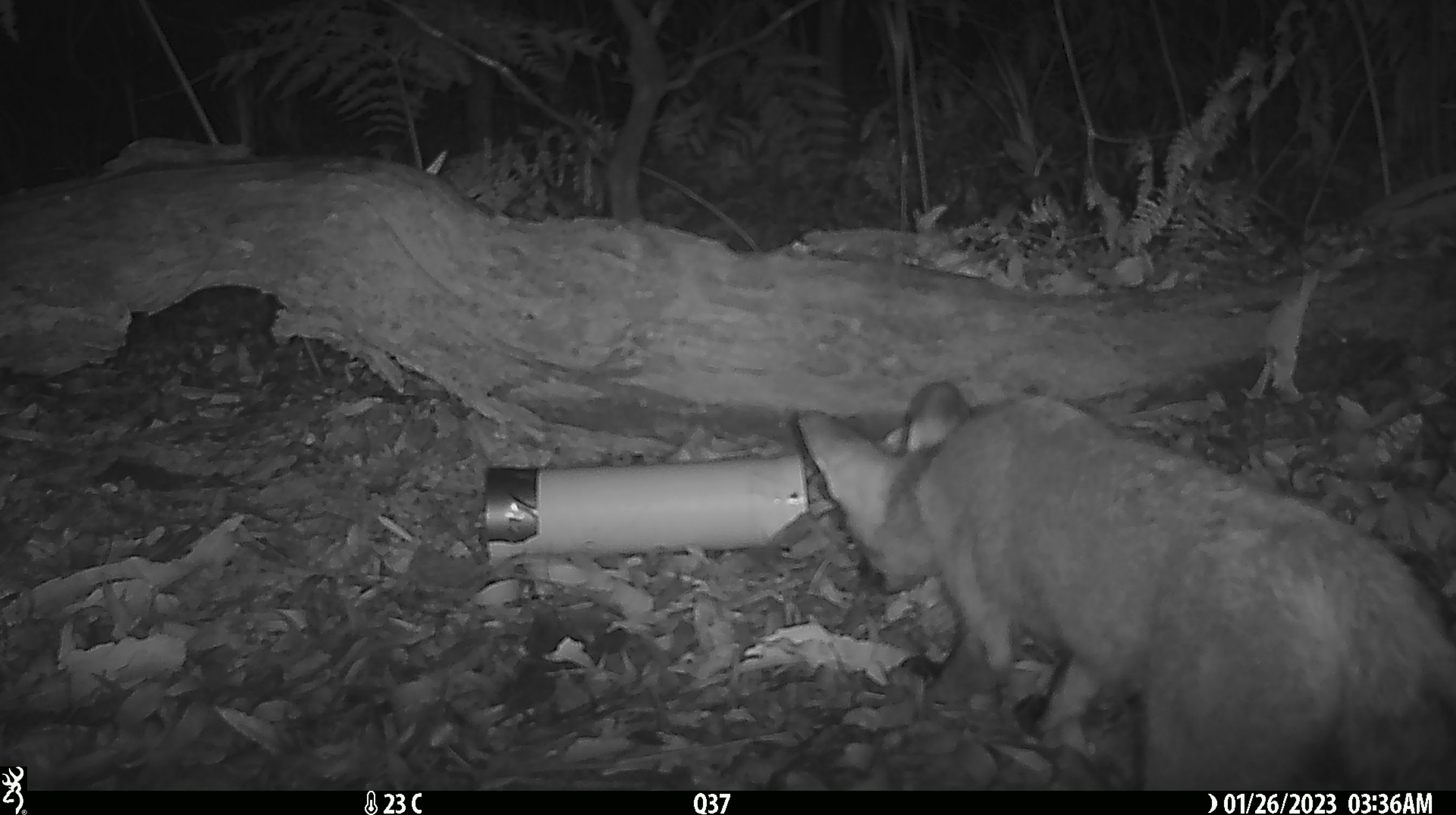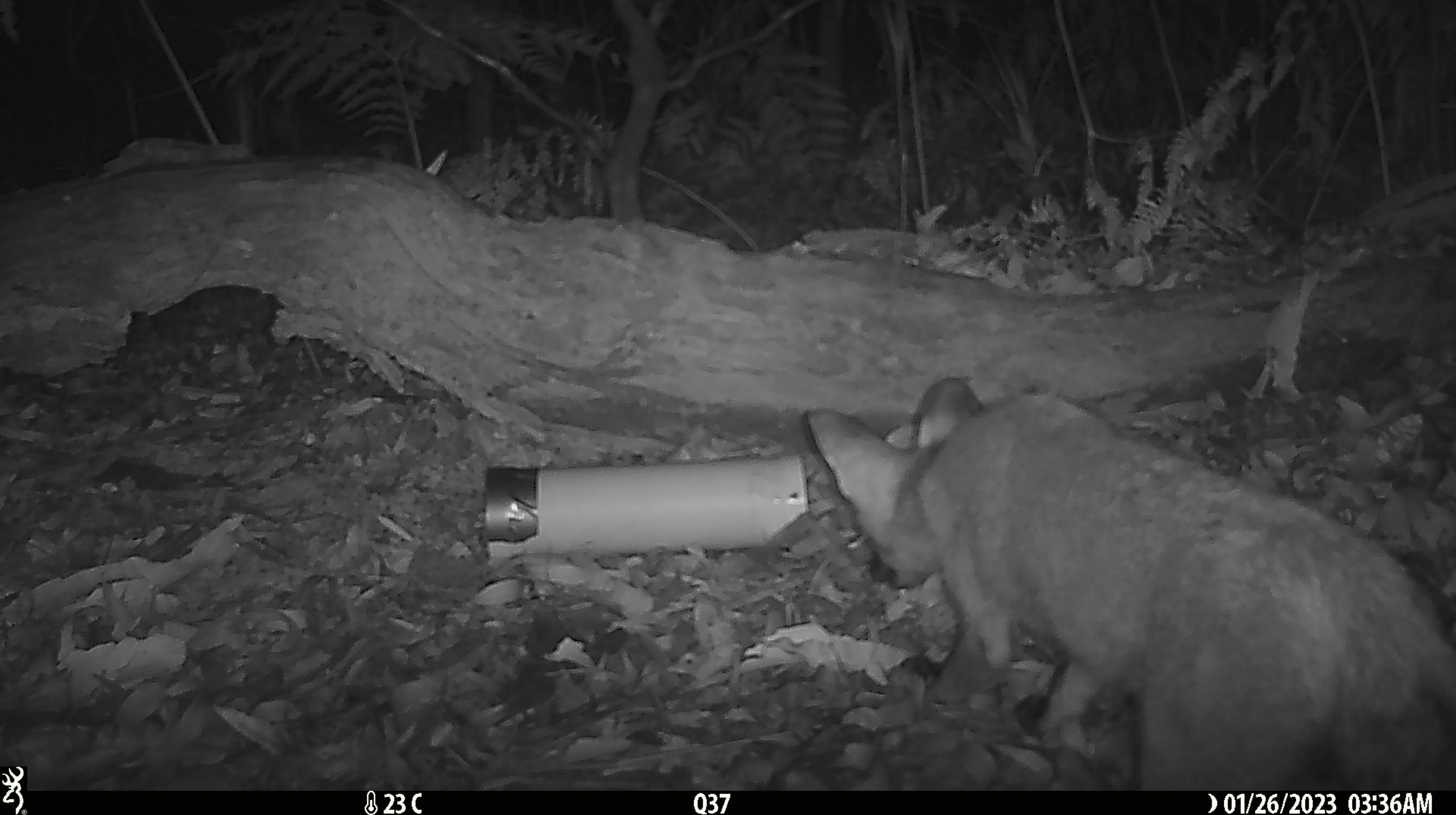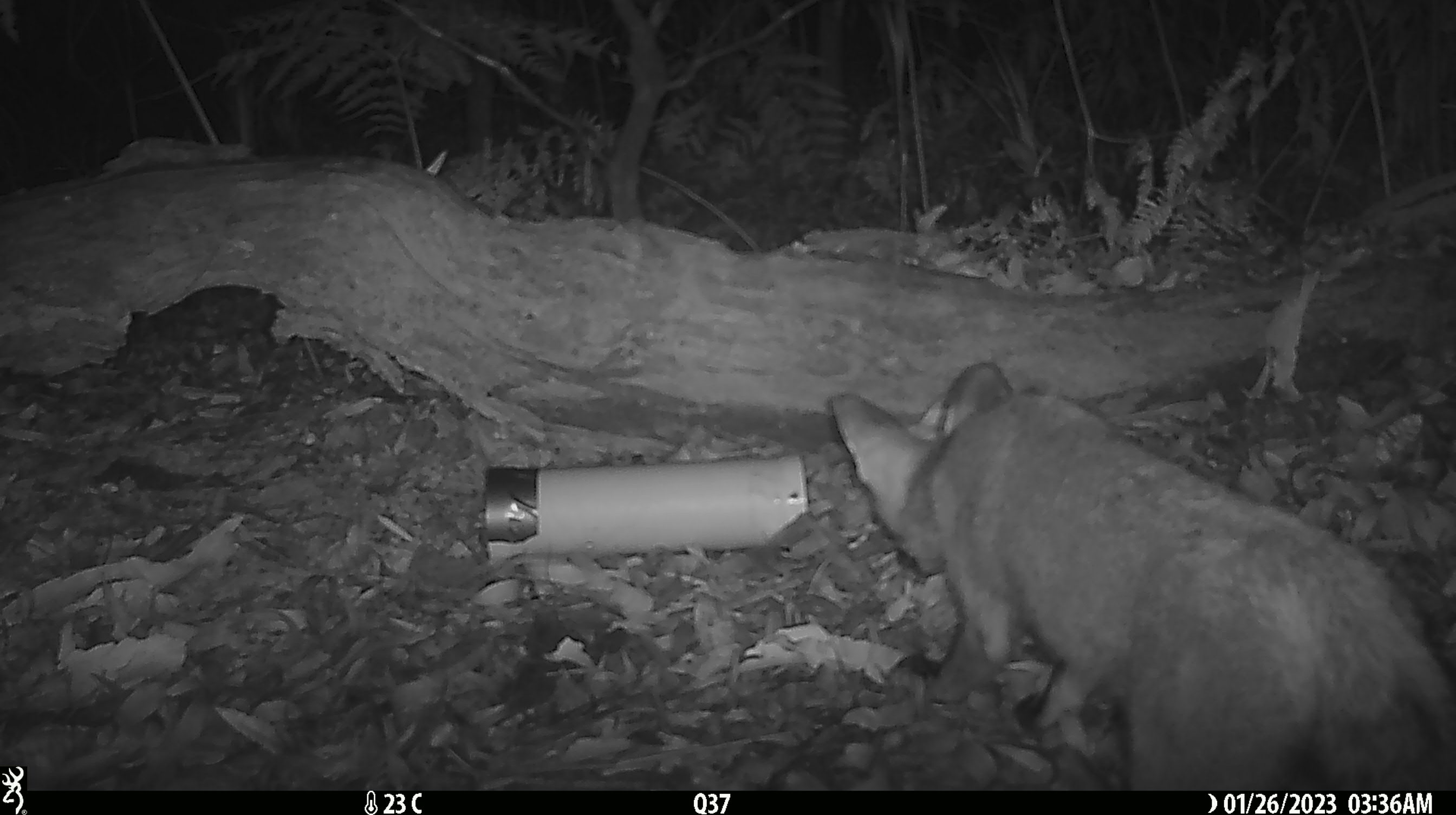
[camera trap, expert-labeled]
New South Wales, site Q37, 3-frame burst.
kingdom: Animalia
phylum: Chordata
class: Mammalia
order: Carnivora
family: Canidae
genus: Vulpes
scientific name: Vulpes vulpes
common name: red fox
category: fox